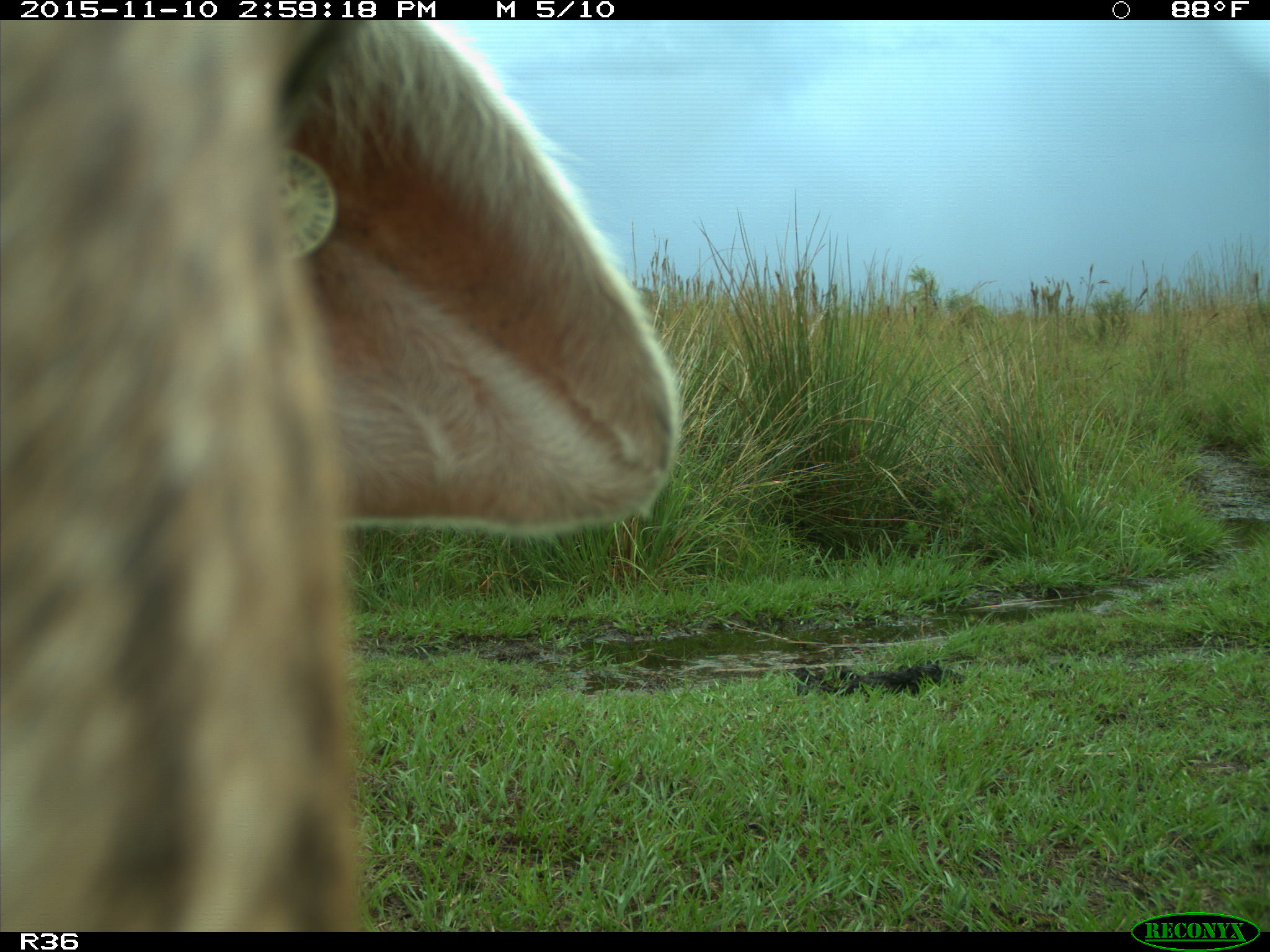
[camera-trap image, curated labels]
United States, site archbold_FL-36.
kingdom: Animalia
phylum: Chordata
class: Mammalia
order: Artiodactyla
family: Bovidae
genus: Bos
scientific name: Bos taurus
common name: domestic cow